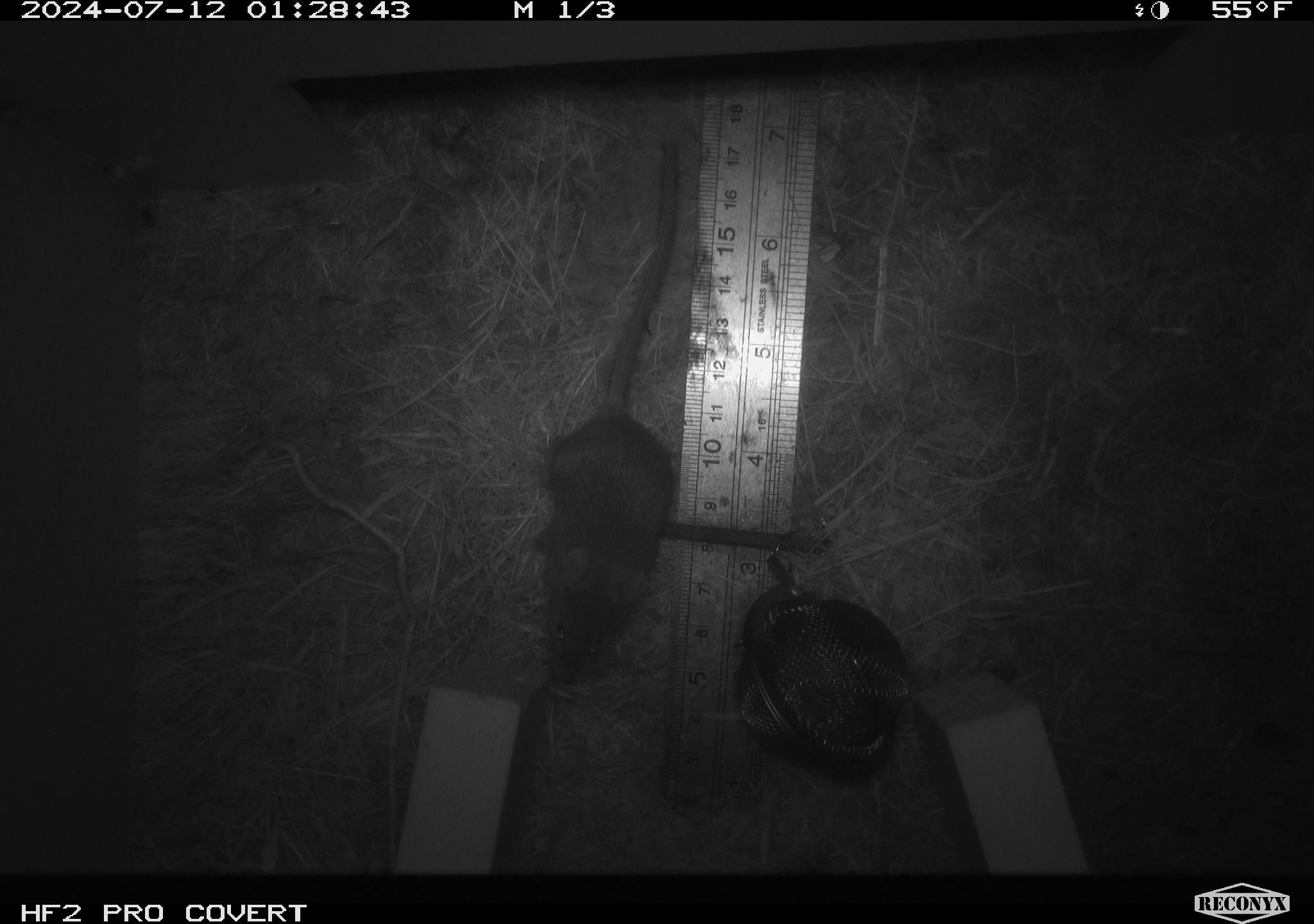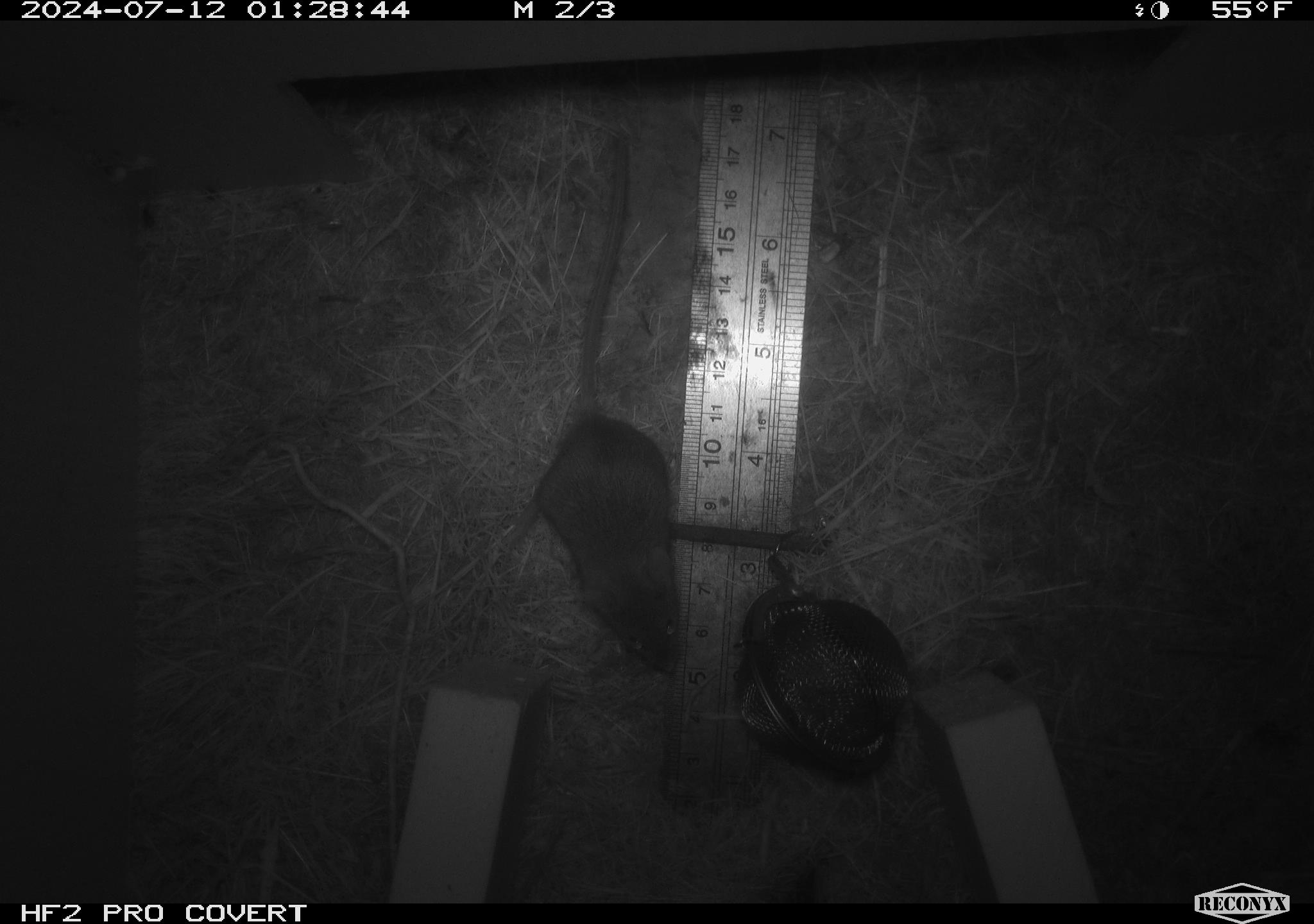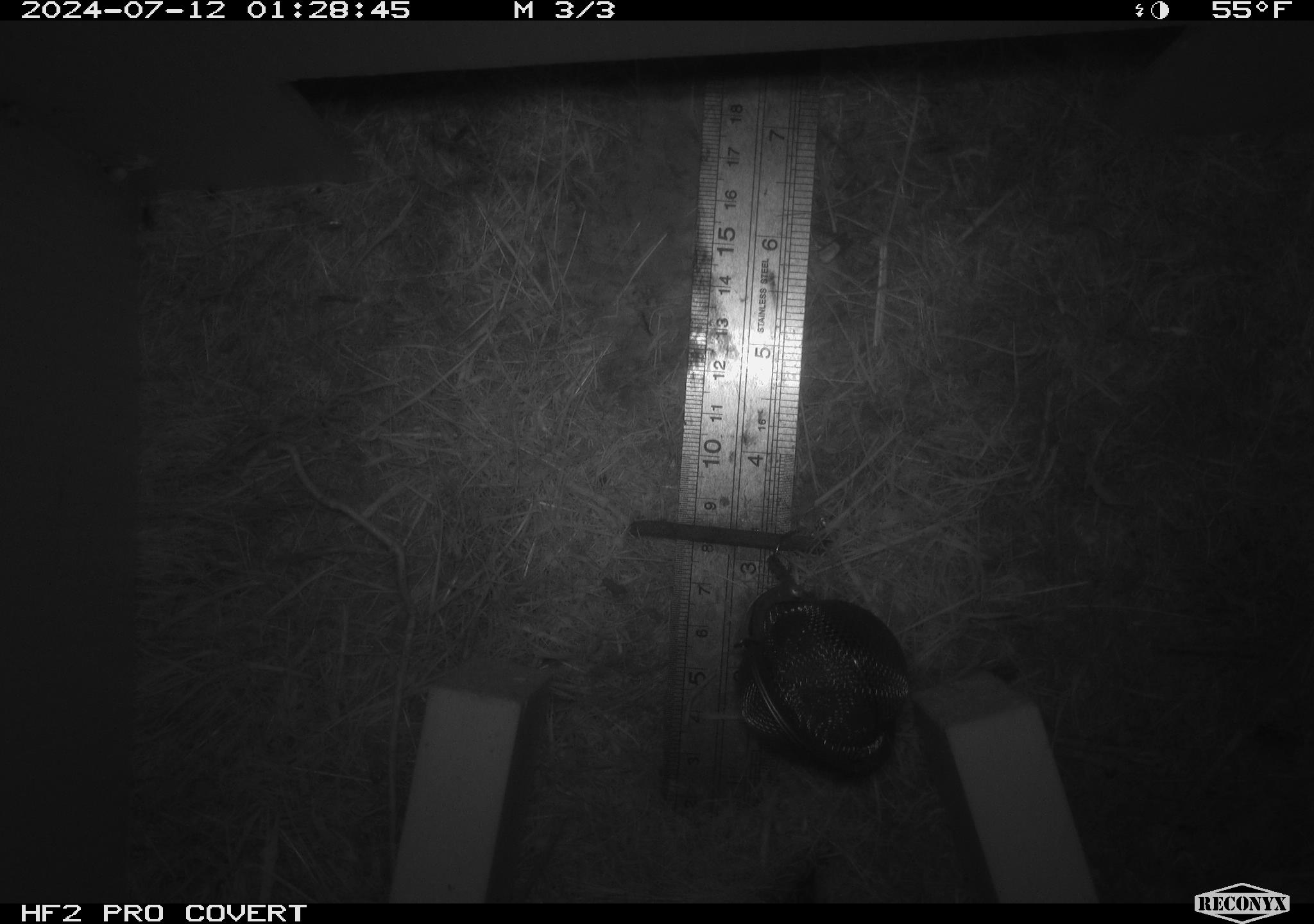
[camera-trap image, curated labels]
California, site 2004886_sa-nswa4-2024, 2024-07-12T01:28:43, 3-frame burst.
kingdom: Animalia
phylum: Chordata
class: Mammalia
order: Rodentia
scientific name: Rodentia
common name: mouse species